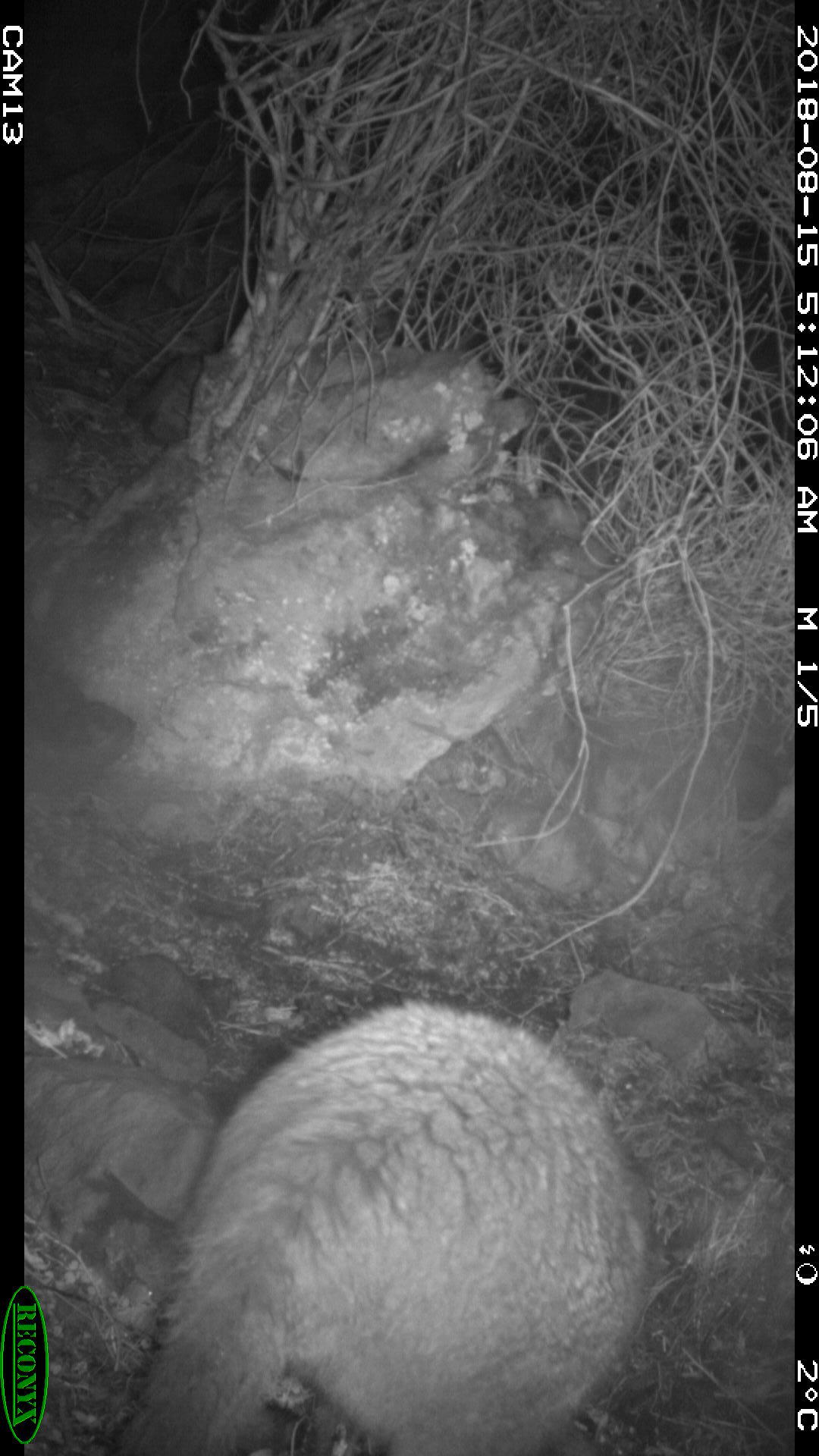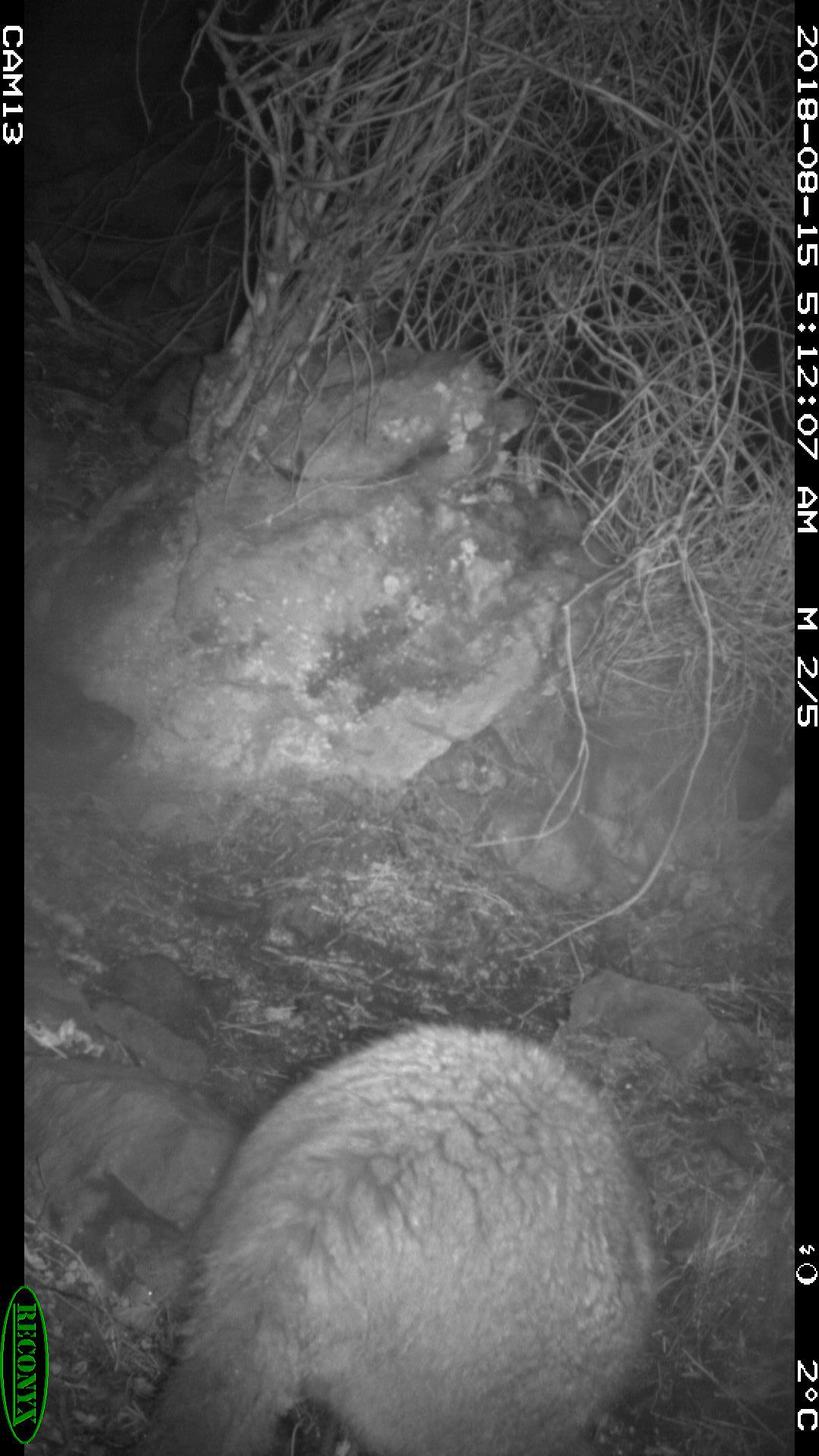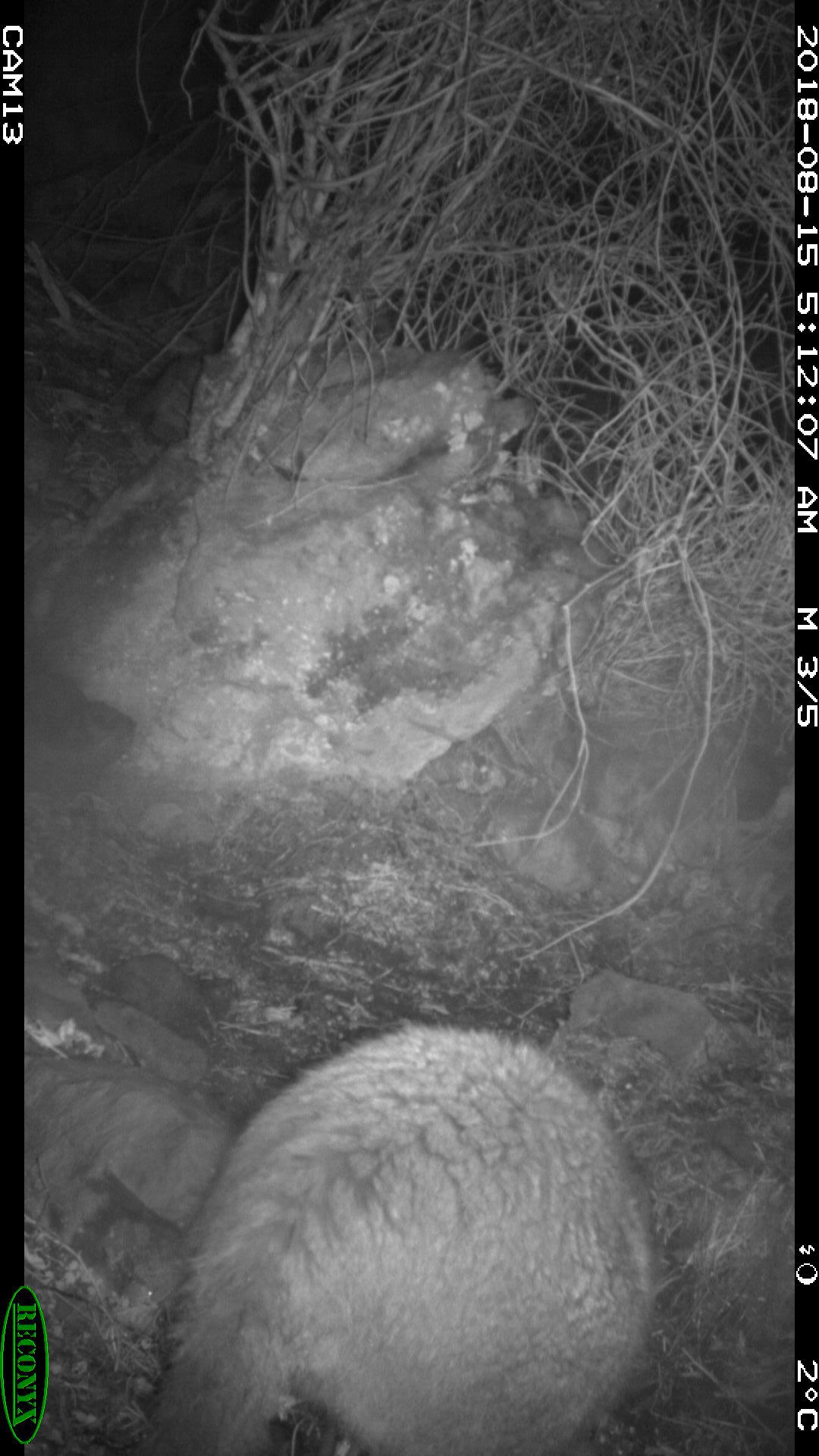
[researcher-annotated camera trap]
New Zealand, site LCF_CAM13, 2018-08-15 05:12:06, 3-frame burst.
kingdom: Animalia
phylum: Chordata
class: Mammalia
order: Diprotodontia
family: Macropodidae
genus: Notamacropus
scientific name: Notamacropus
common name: wallaby